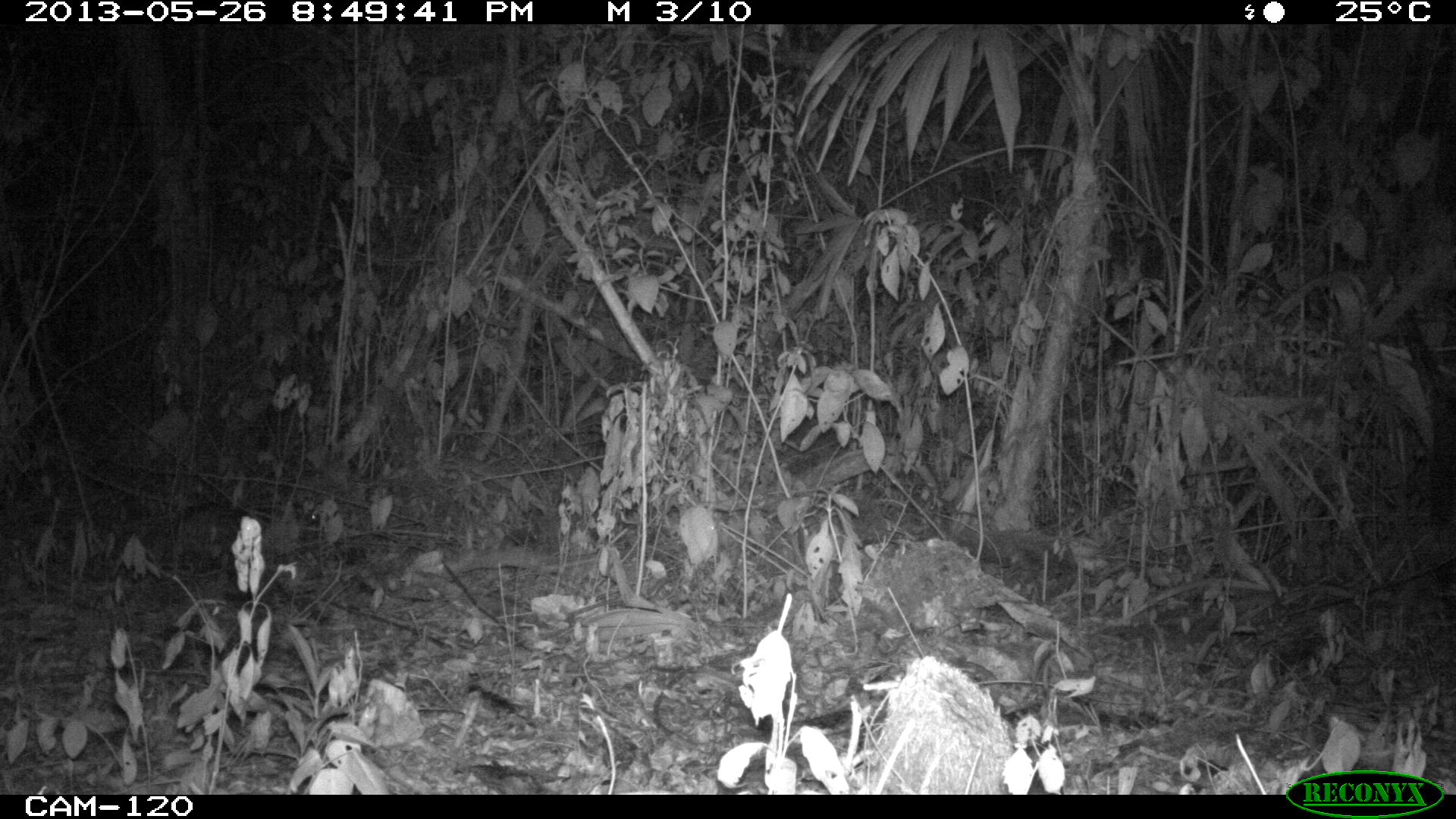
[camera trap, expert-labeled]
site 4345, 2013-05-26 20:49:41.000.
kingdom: Animalia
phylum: Chordata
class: Mammalia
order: Rodentia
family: Cuniculidae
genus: Cuniculus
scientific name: Cuniculus paca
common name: lowland paca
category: agouti paca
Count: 1.